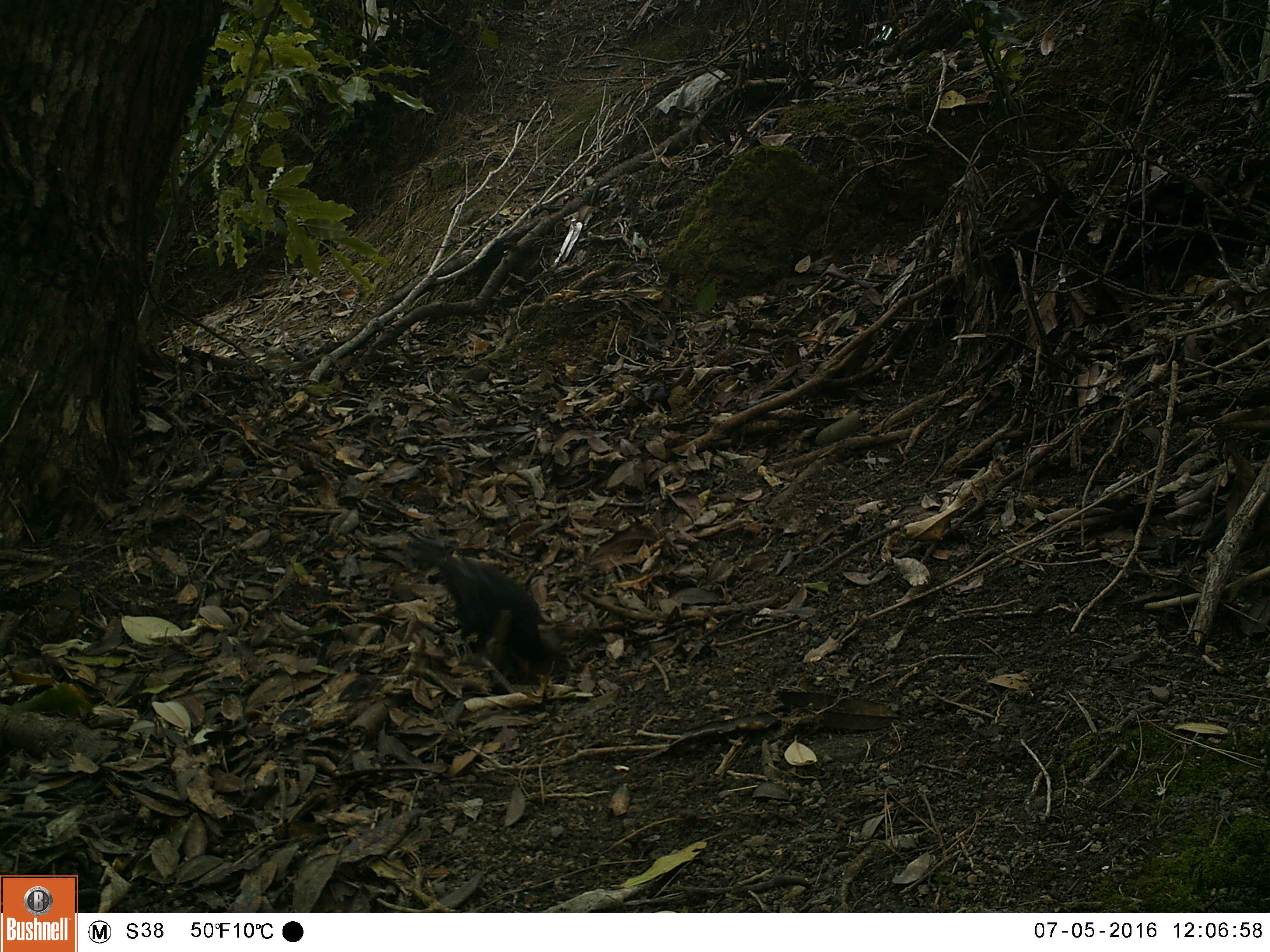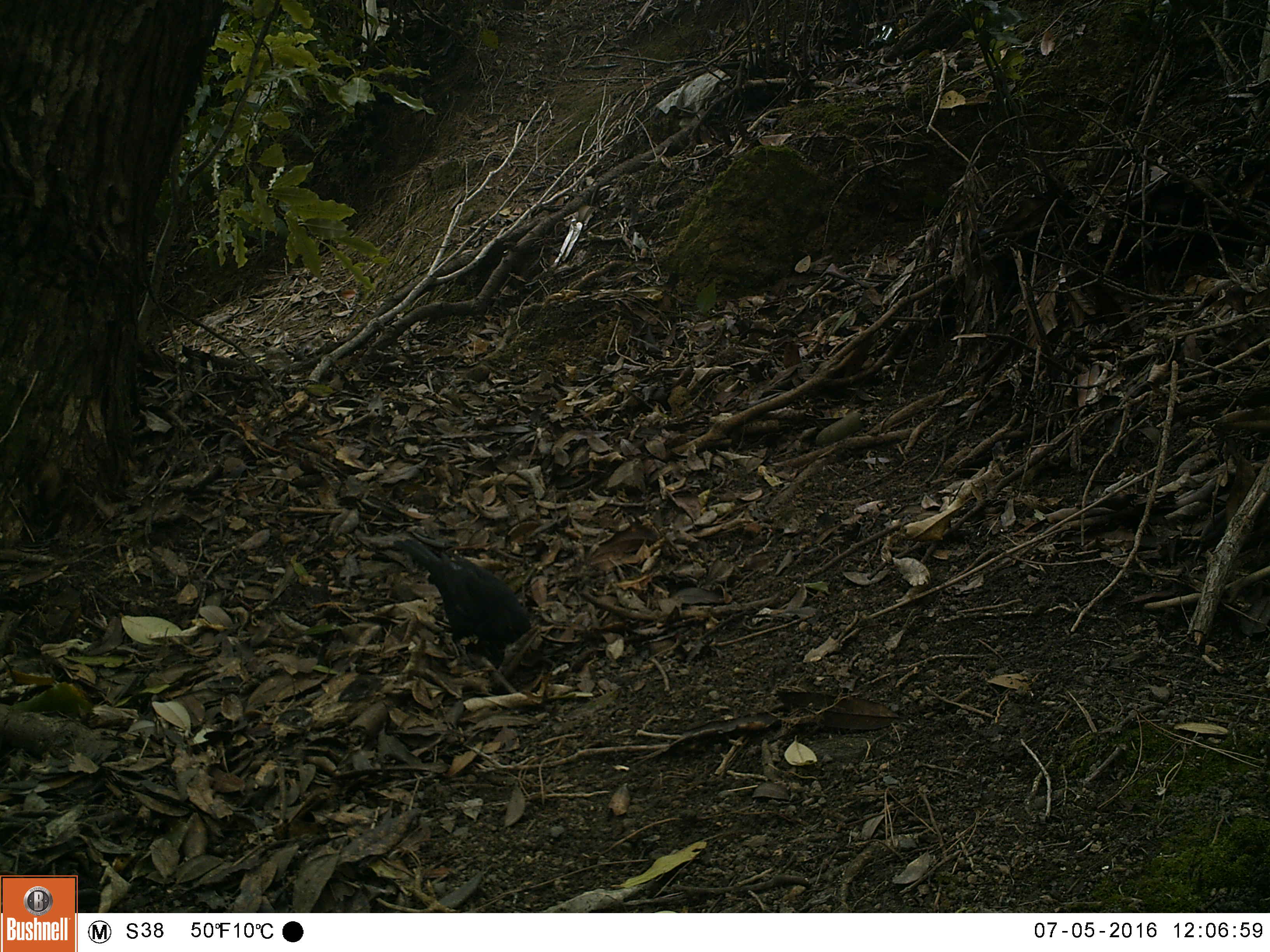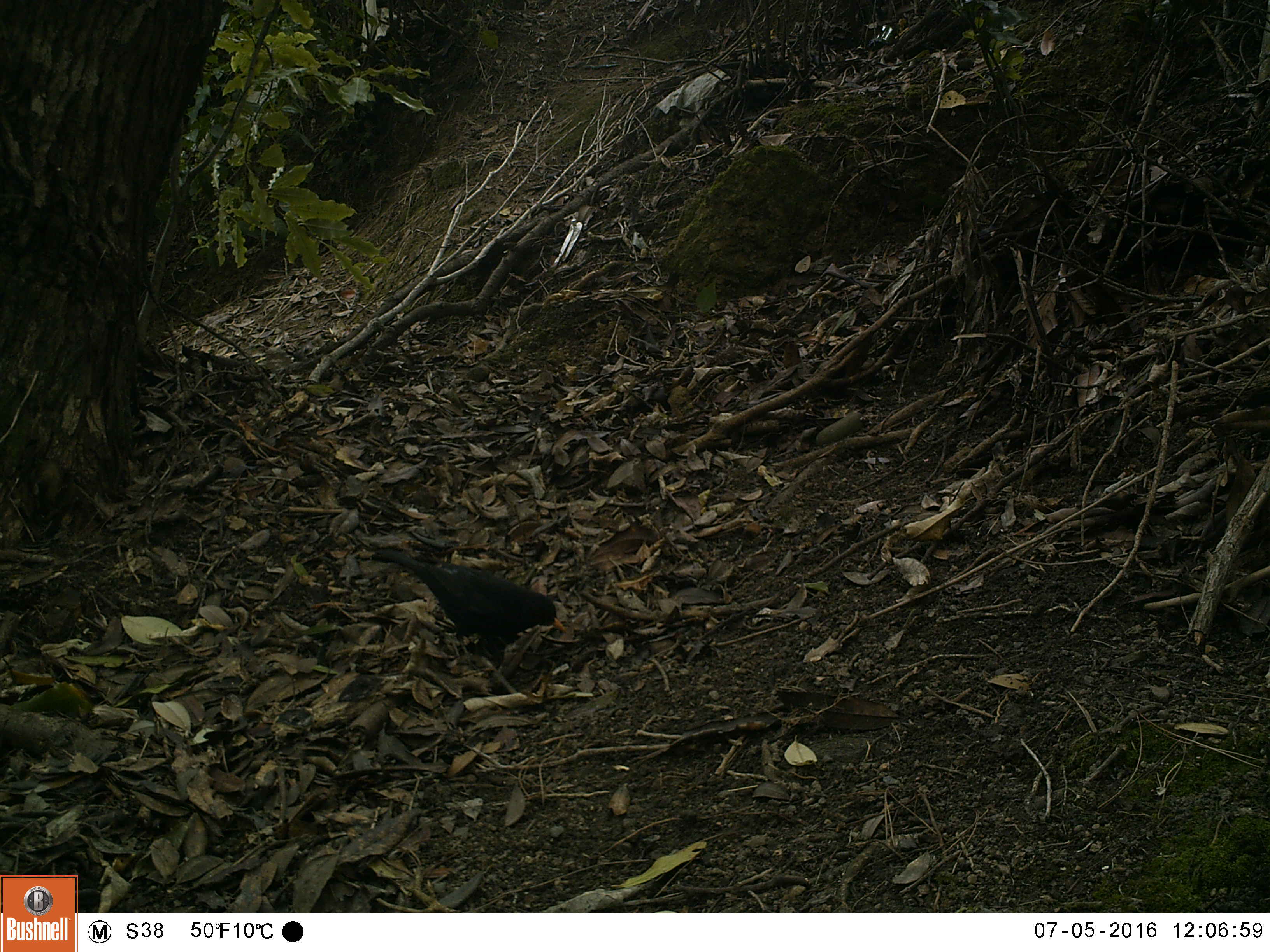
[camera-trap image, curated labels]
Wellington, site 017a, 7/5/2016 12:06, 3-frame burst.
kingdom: Animalia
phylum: Chordata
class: Aves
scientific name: Aves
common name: bird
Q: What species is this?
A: Bird (Aves).